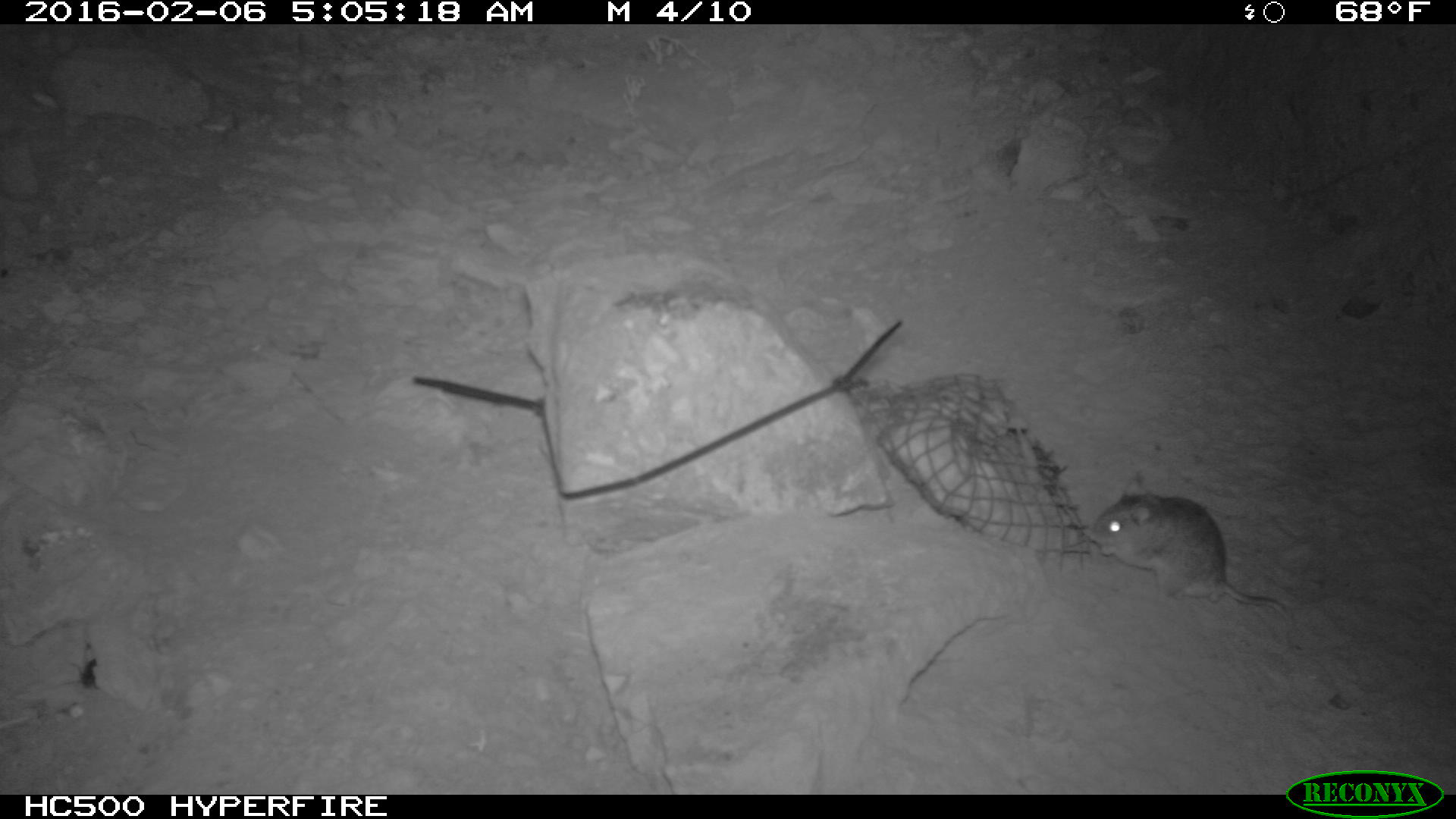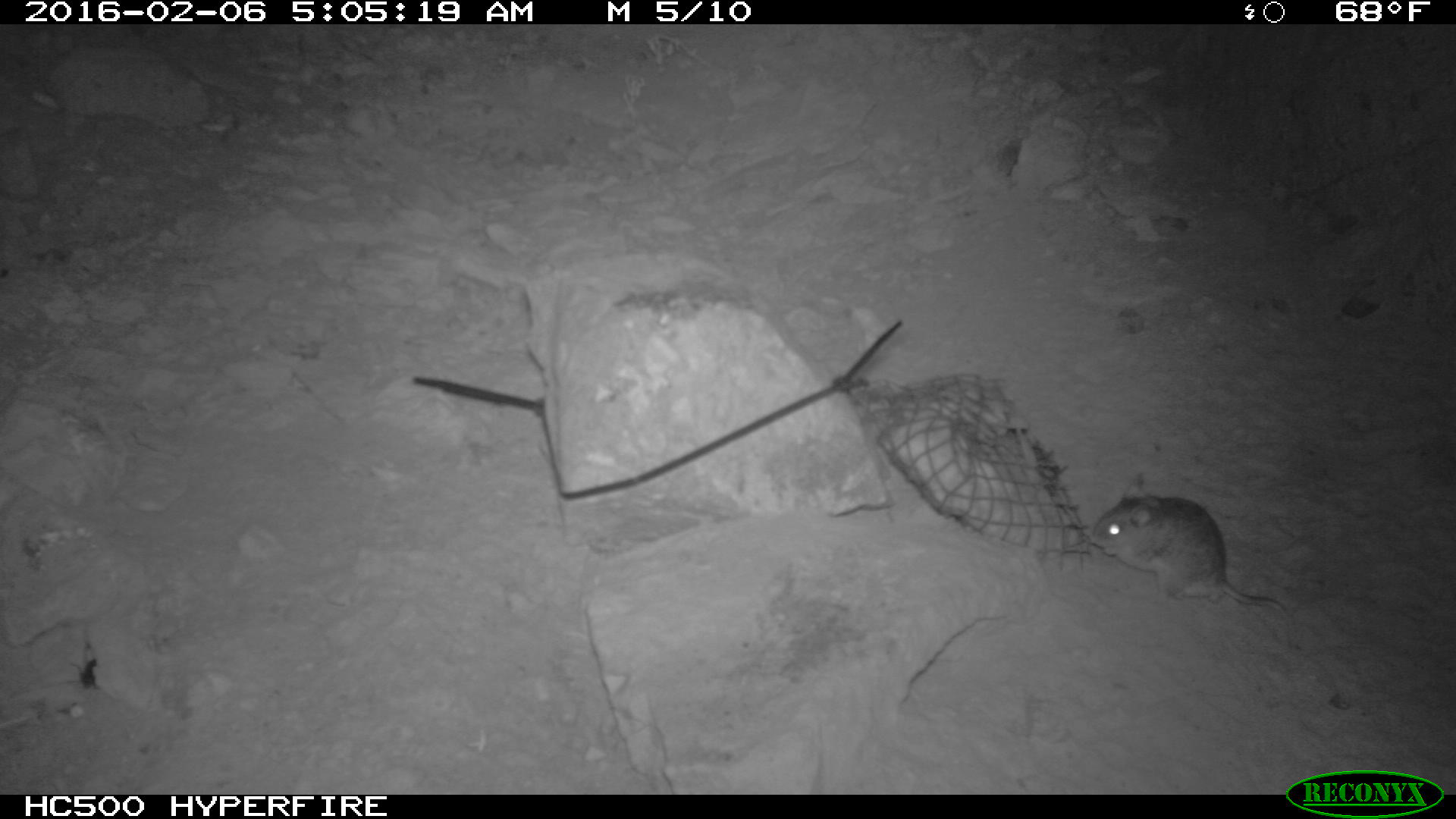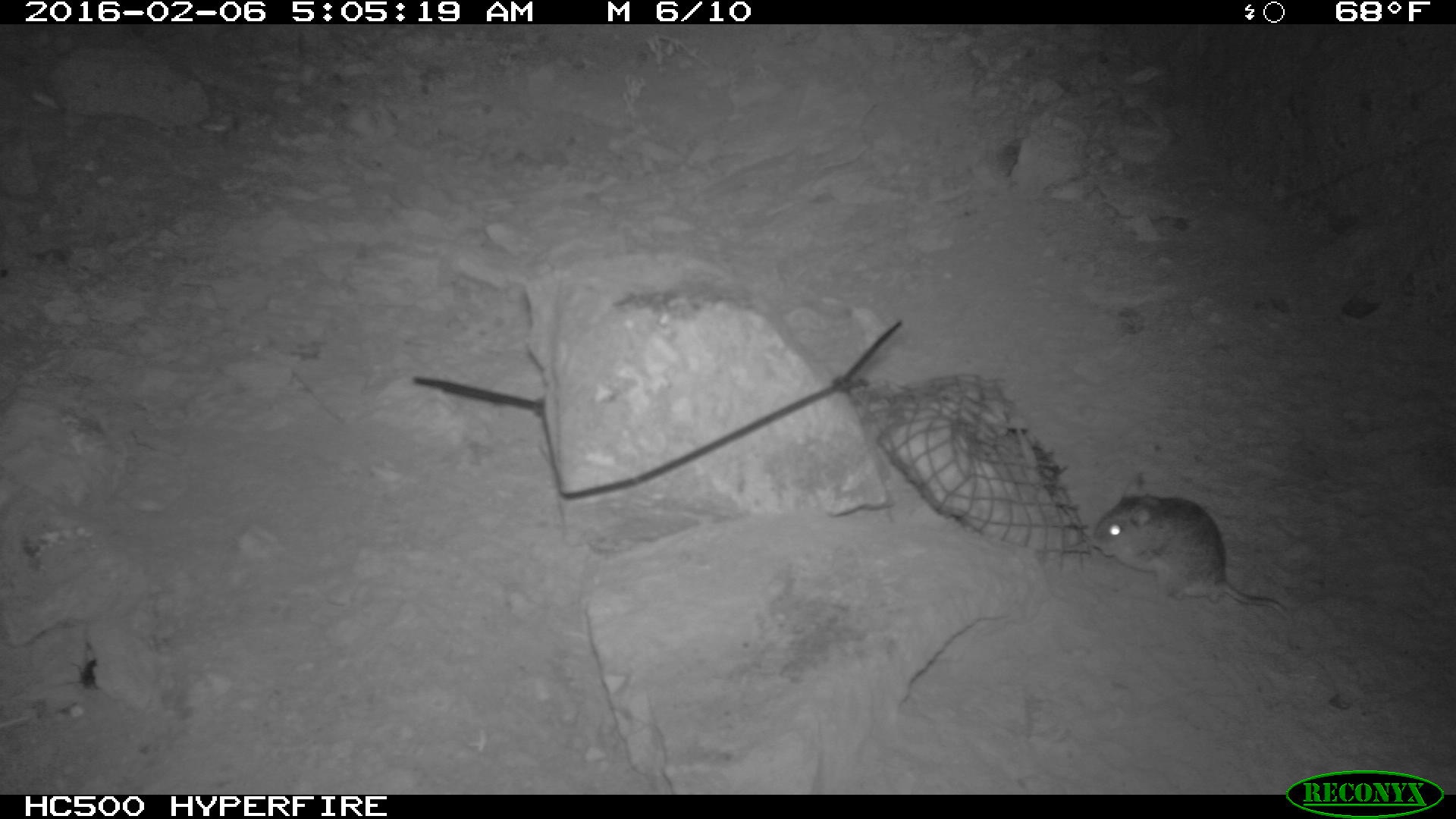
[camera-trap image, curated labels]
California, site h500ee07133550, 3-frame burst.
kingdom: Animalia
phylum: Chordata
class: Mammalia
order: Rodentia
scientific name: Rodentia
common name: rodent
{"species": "rodent (Rodentia)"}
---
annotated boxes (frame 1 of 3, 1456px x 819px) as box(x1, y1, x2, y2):
rodent: box(1087, 464, 1293, 620)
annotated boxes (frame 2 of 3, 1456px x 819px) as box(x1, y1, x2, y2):
rodent: box(1088, 473, 1290, 617)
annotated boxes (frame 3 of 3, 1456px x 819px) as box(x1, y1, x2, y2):
rodent: box(1091, 468, 1288, 621)